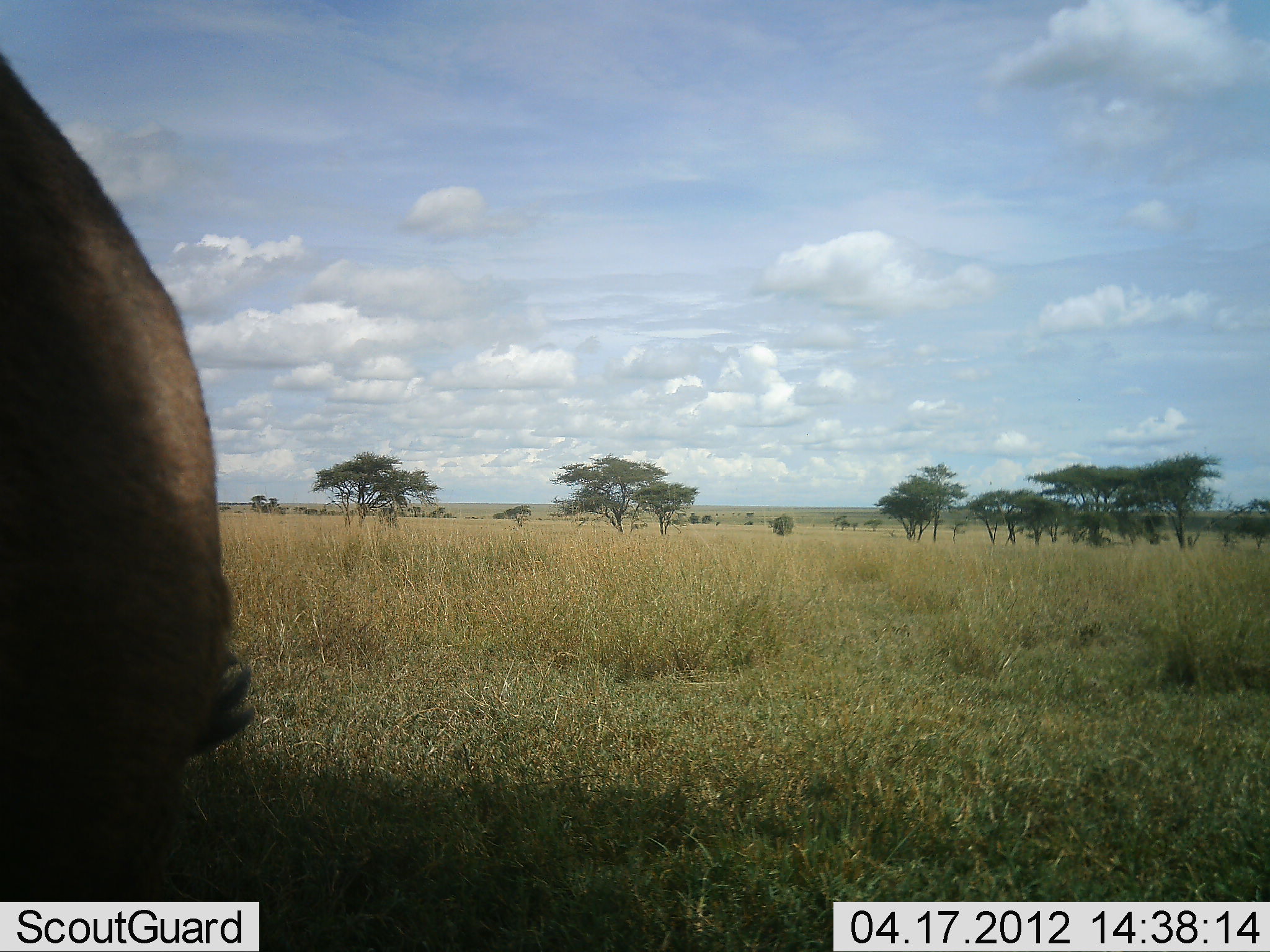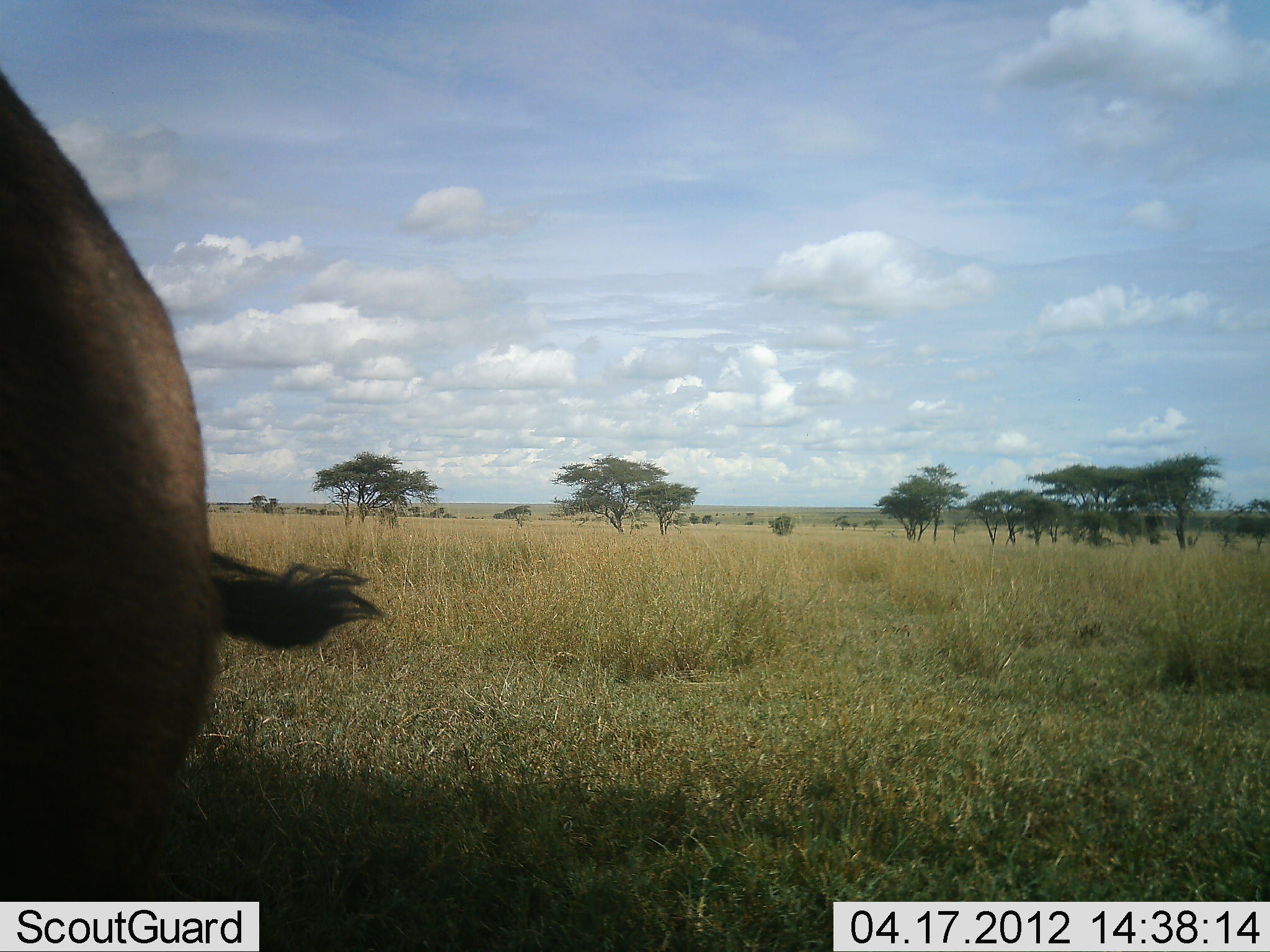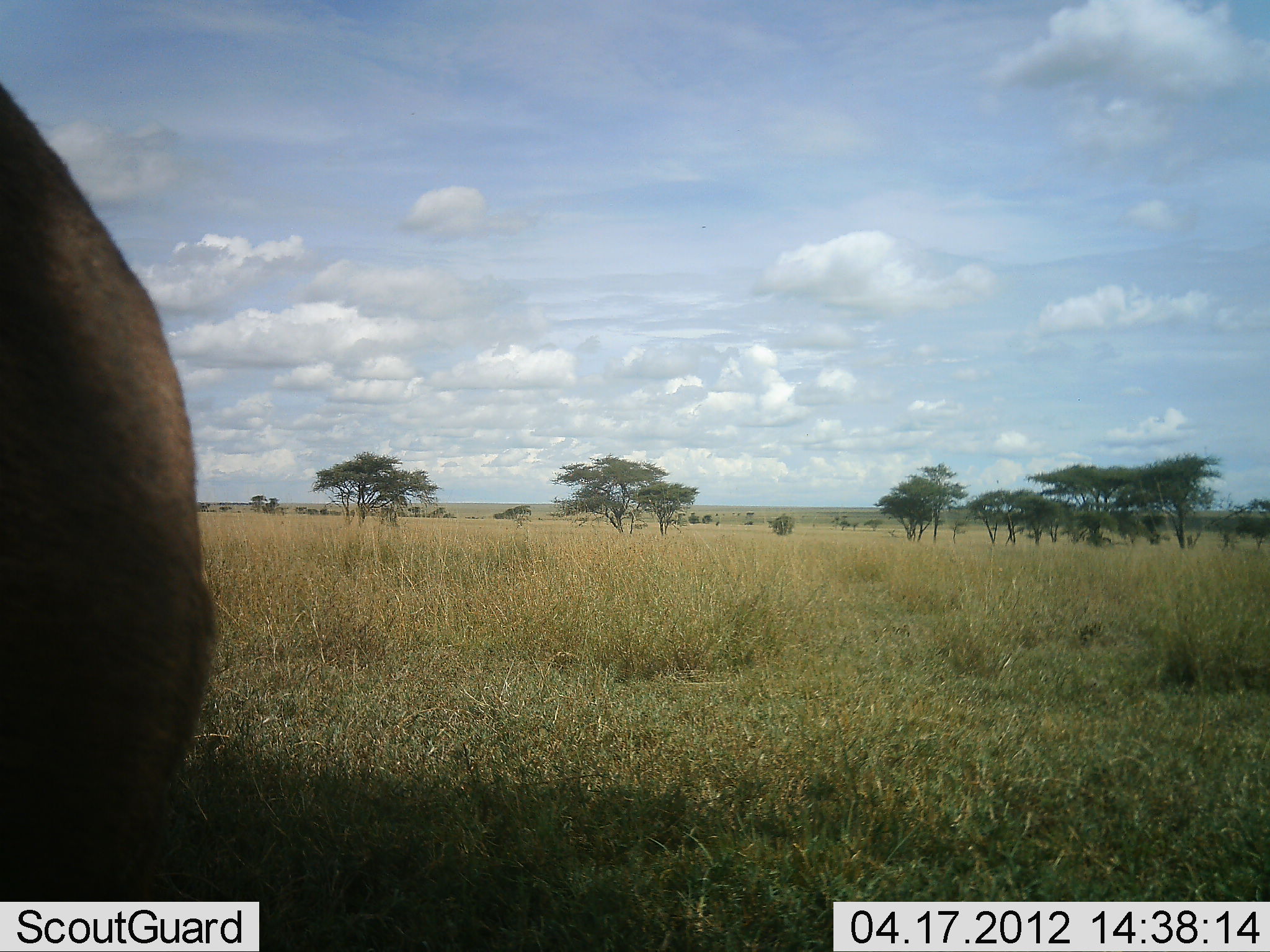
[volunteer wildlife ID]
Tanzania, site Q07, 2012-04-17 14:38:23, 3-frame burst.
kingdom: Animalia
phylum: Chordata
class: Mammalia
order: Artiodactyla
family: Bovidae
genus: Connochaetes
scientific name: Connochaetes taurinus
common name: blue wildebeest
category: wildebeest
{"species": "wildebeest (blue wildebeest) (Connochaetes taurinus)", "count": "1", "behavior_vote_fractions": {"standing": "95%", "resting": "0%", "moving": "5%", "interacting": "0%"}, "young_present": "0%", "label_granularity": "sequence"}